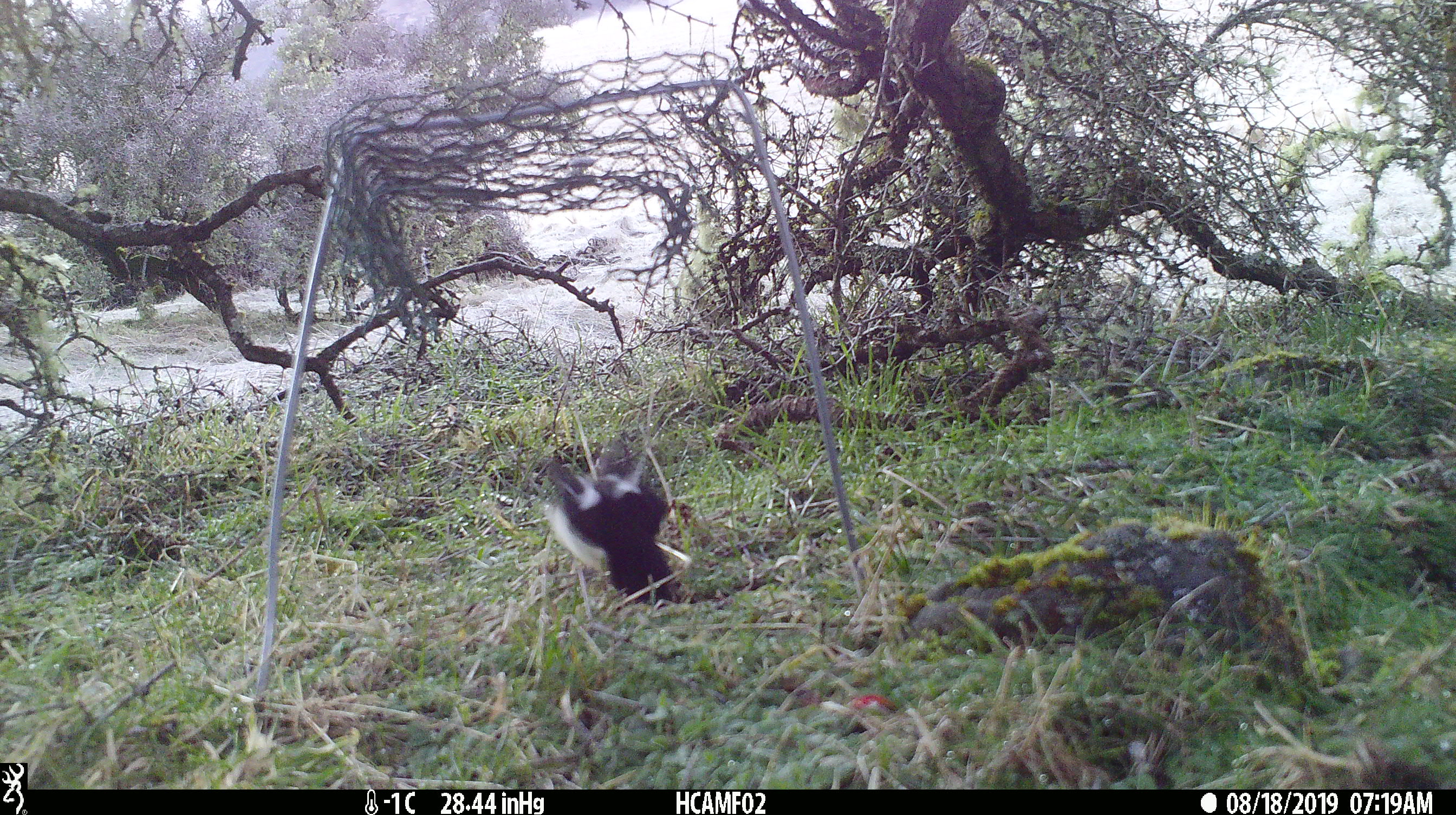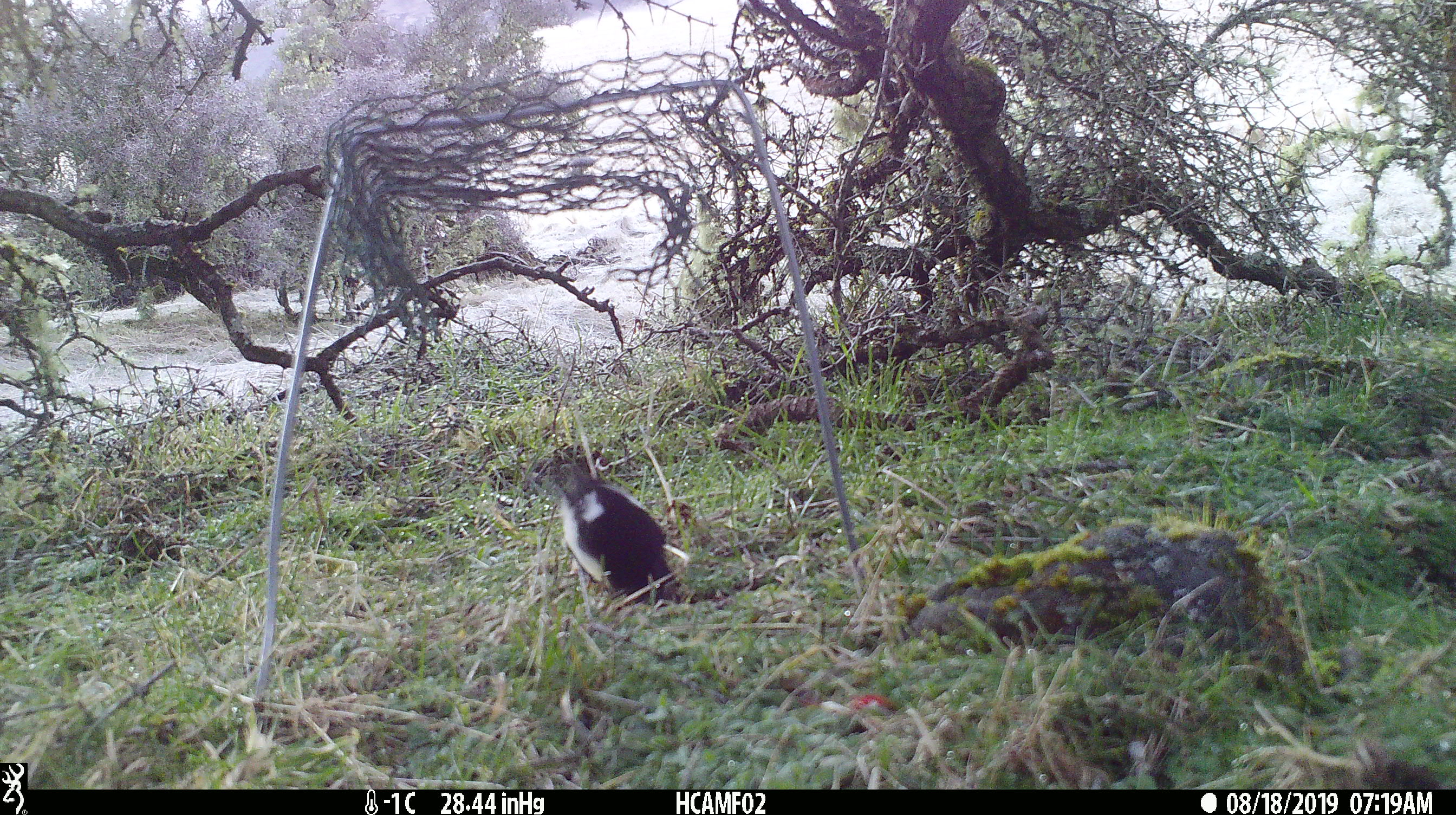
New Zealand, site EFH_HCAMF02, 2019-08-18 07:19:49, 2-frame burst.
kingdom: Animalia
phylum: Chordata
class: Aves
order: Passeriformes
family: Petroicidae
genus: Petroica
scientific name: Petroica macrocephala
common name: tomtit